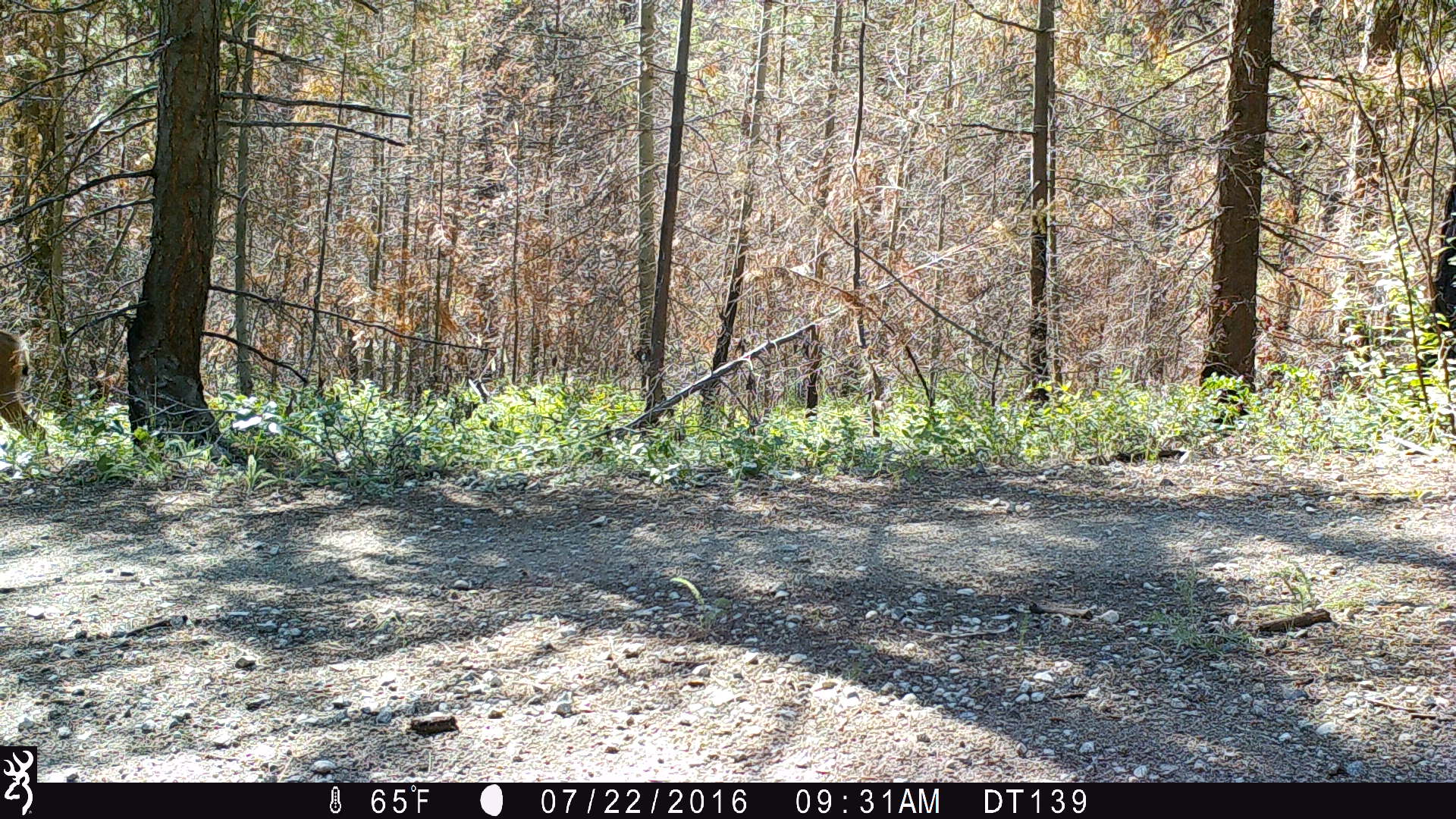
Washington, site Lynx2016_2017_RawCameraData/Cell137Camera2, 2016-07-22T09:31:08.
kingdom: Animalia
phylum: Chordata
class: Mammalia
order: Artiodactyla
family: Cervidae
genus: Odocoileus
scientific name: Odocoileus hemionus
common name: mule deer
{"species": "Odocoileus hemionus (mule deer)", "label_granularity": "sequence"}